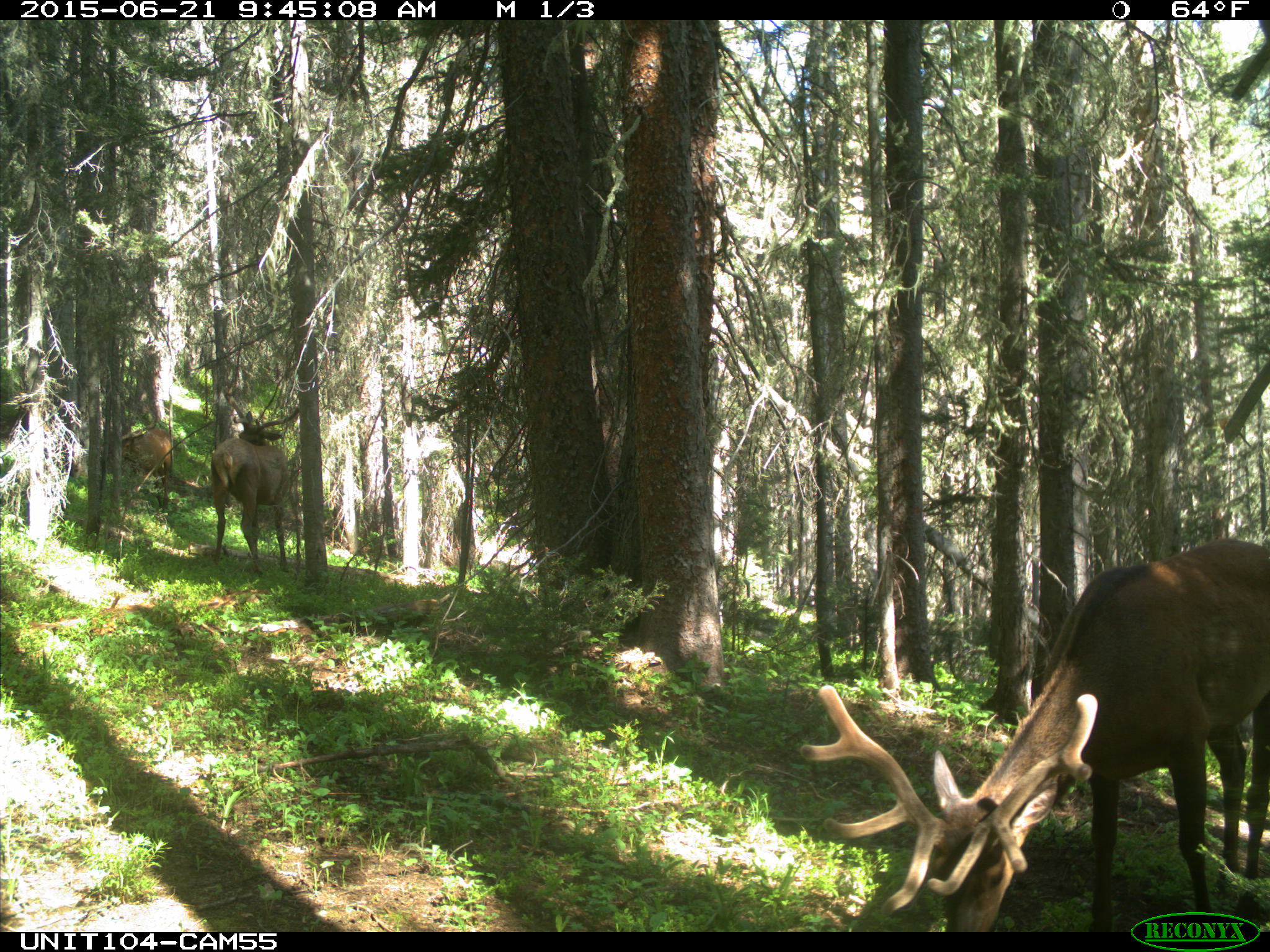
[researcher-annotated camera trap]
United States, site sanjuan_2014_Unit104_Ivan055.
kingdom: Animalia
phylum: Chordata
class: Mammalia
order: Artiodactyla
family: Cervidae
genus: Cervus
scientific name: Cervus elaphus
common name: red deer